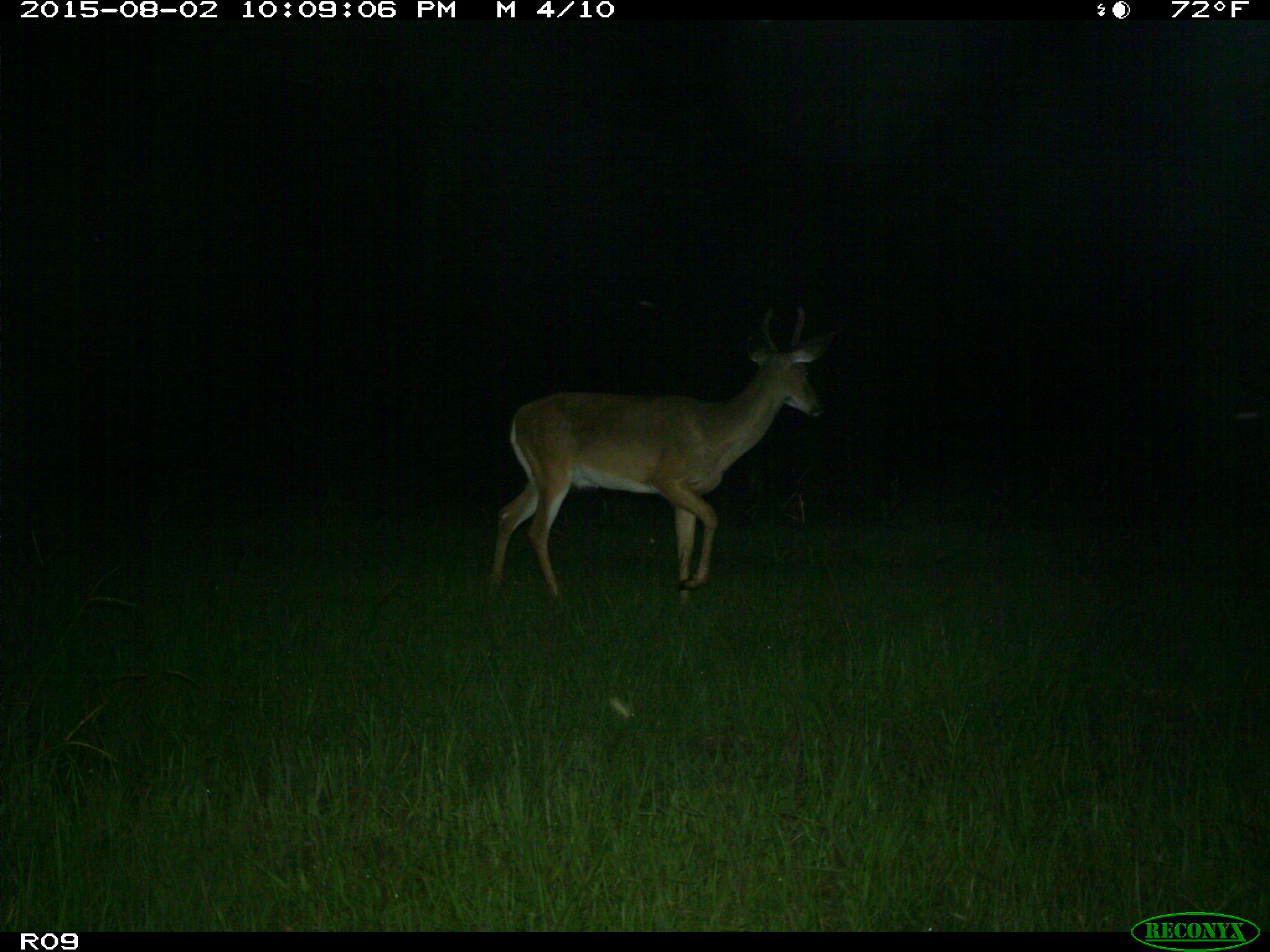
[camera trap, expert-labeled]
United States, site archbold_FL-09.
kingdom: Animalia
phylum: Chordata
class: Mammalia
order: Artiodactyla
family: Cervidae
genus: Odocoileus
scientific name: Odocoileus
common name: deer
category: unidentified deer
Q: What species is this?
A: Unidentified deer (deer) (Odocoileus).